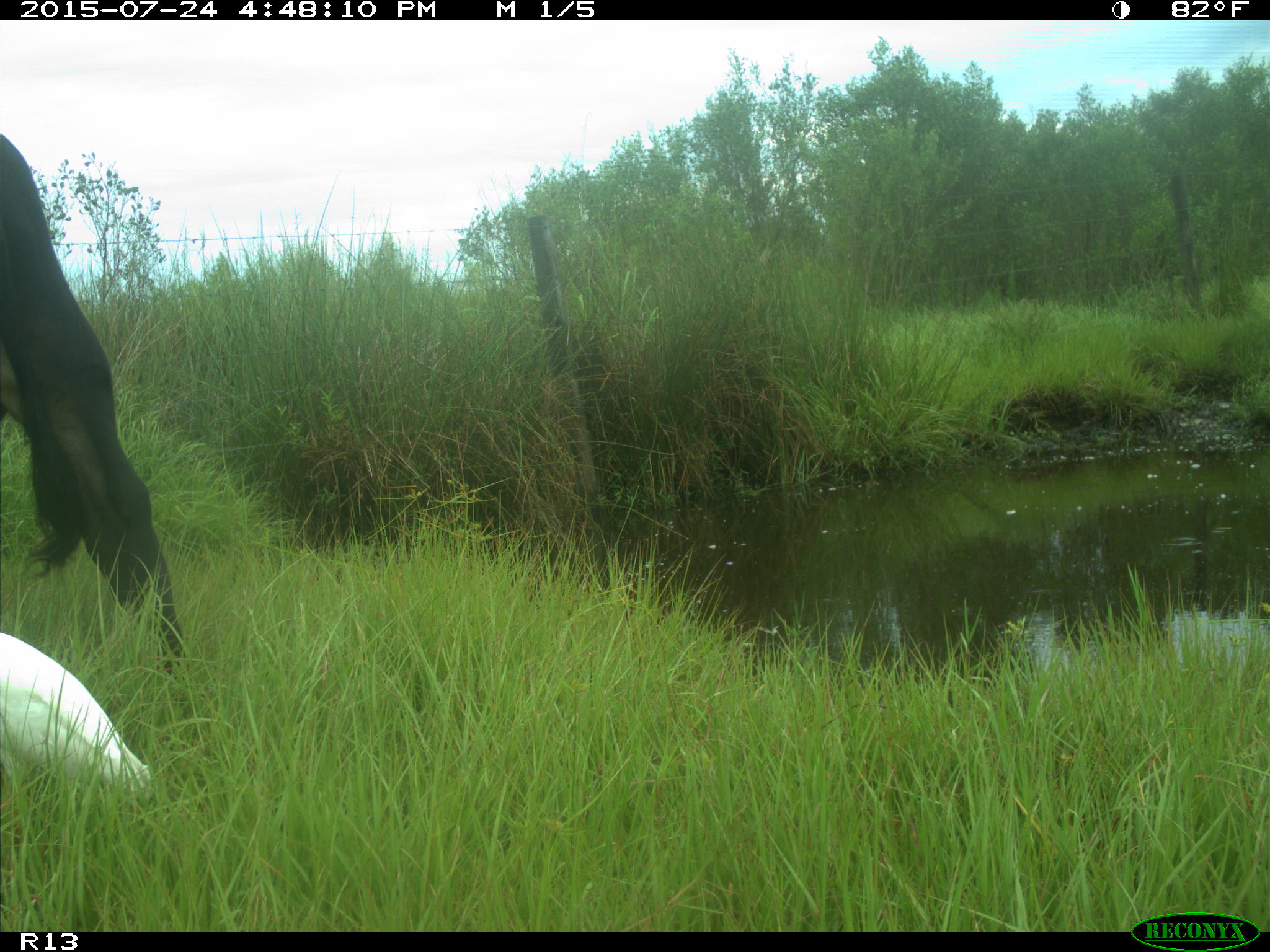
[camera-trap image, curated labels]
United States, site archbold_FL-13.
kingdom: Animalia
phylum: Chordata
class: Mammalia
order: Artiodactyla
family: Bovidae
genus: Bos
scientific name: Bos taurus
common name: domestic cow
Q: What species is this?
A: Bos taurus (domestic cow).